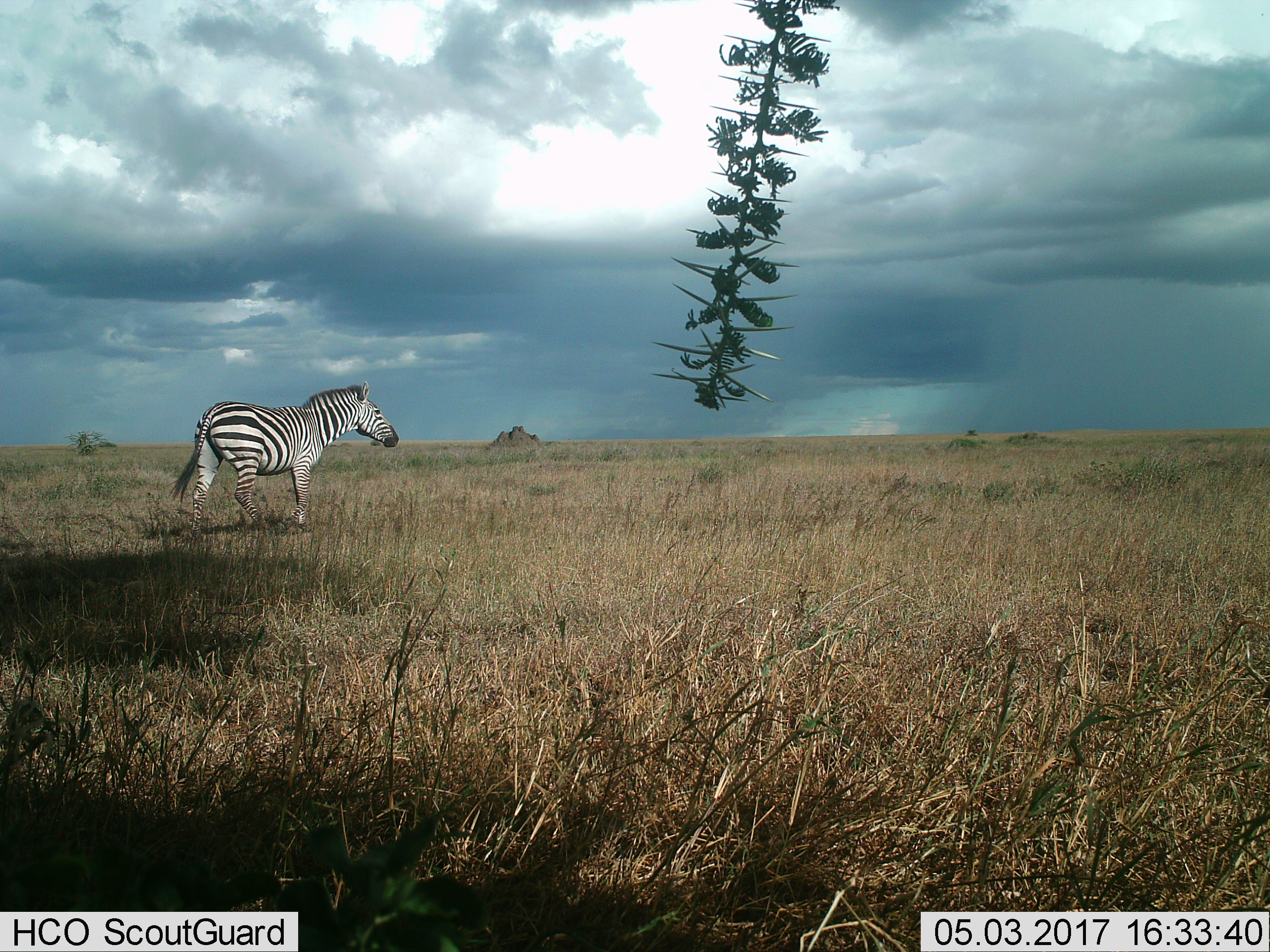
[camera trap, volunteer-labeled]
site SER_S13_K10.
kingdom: Animalia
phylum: Chordata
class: Mammalia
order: Perissodactyla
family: Equidae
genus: Equus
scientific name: Equus quagga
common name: plains zebra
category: zebraplains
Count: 1.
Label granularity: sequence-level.